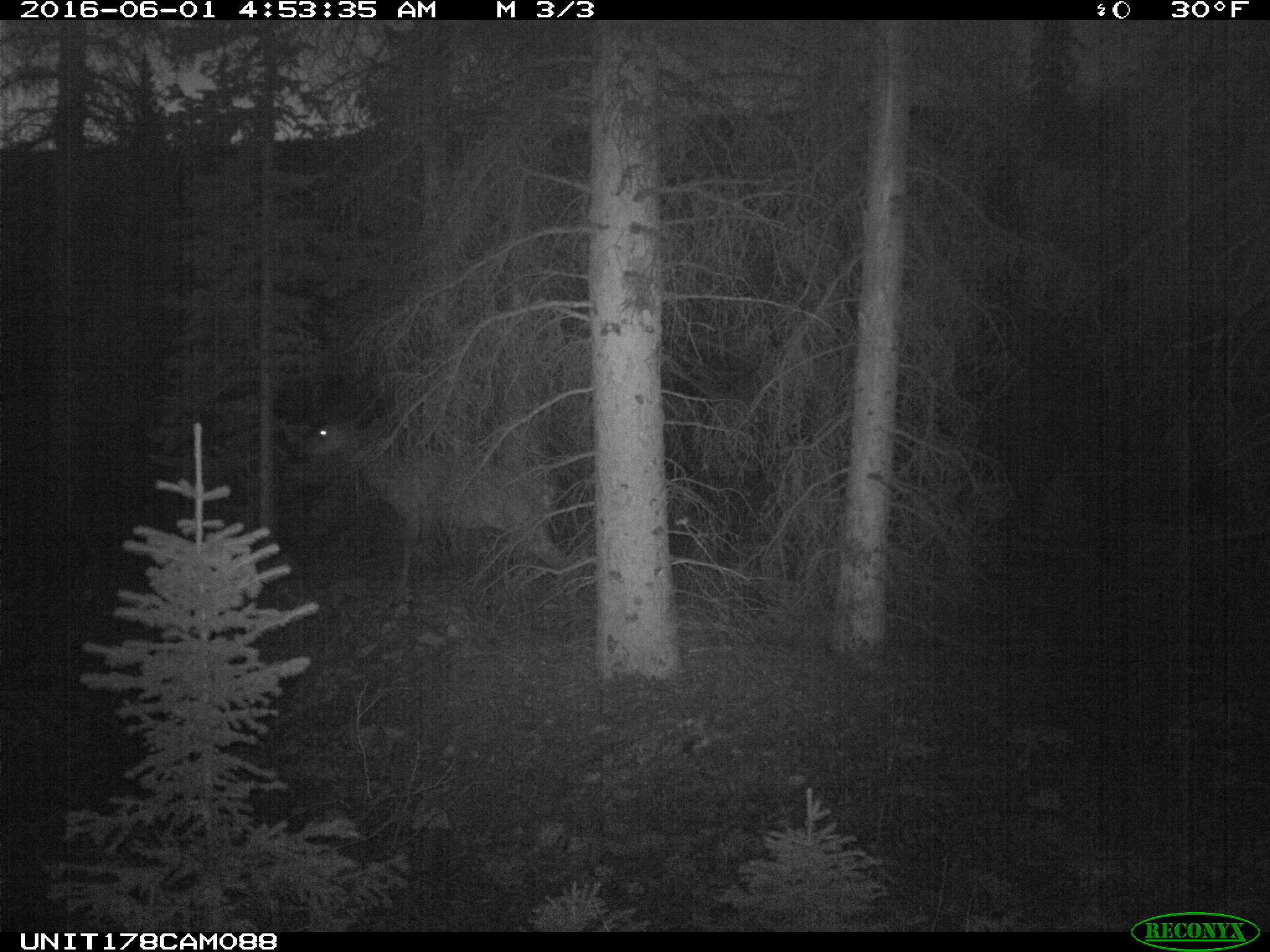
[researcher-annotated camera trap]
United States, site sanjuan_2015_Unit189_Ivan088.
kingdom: Animalia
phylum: Chordata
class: Mammalia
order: Artiodactyla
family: Cervidae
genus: Cervus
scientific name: Cervus elaphus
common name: red deer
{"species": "Cervus elaphus (red deer)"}